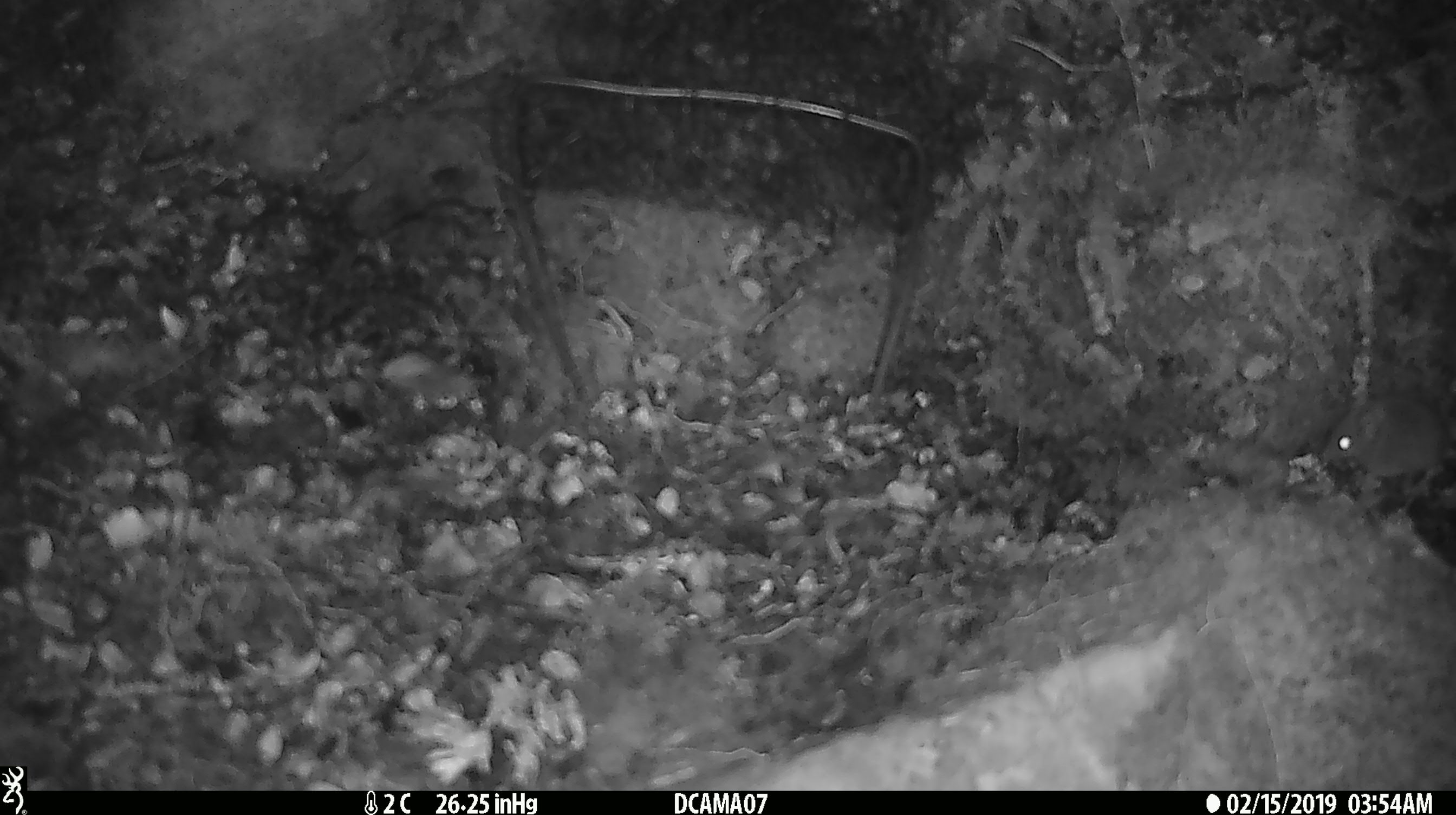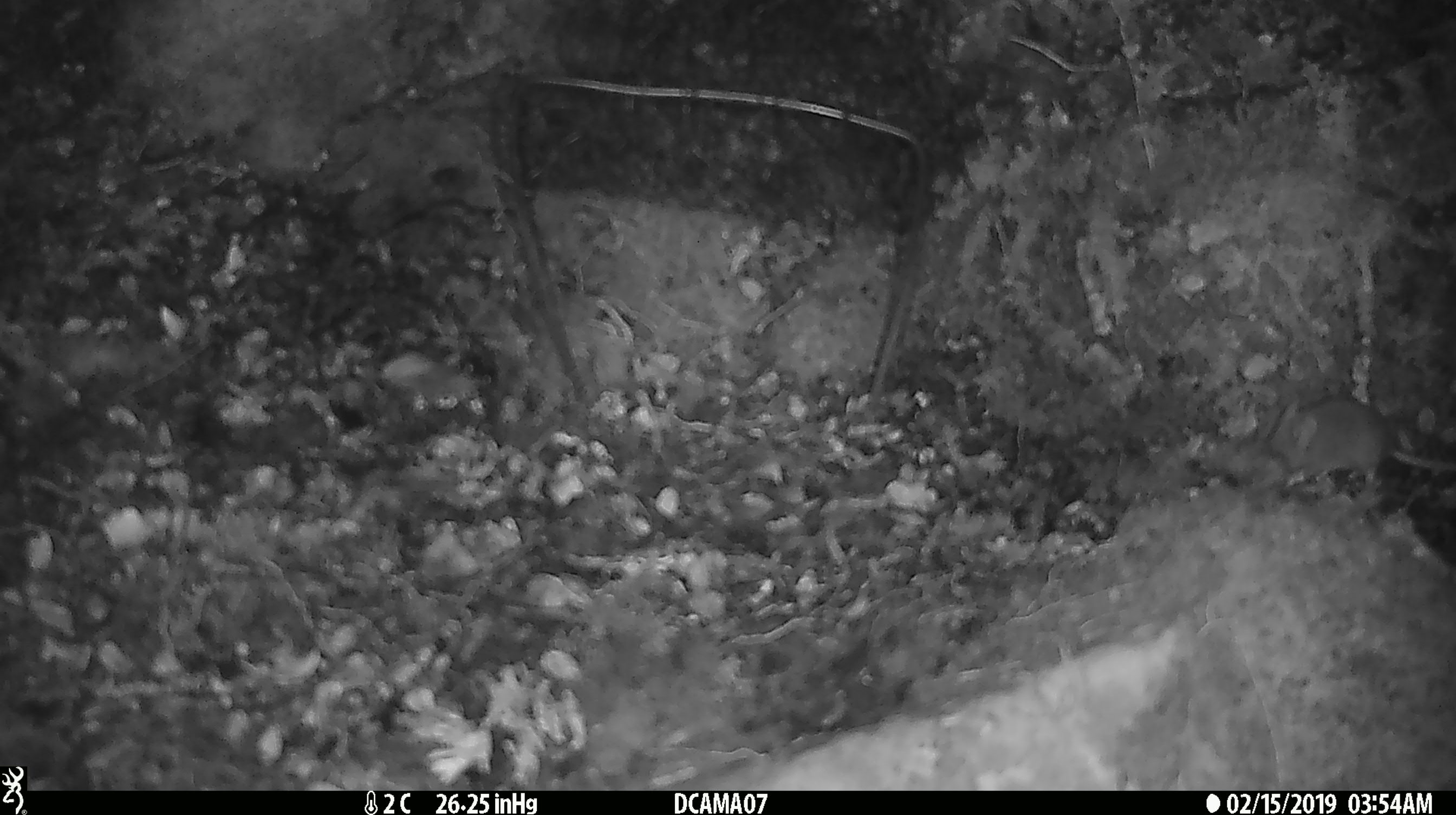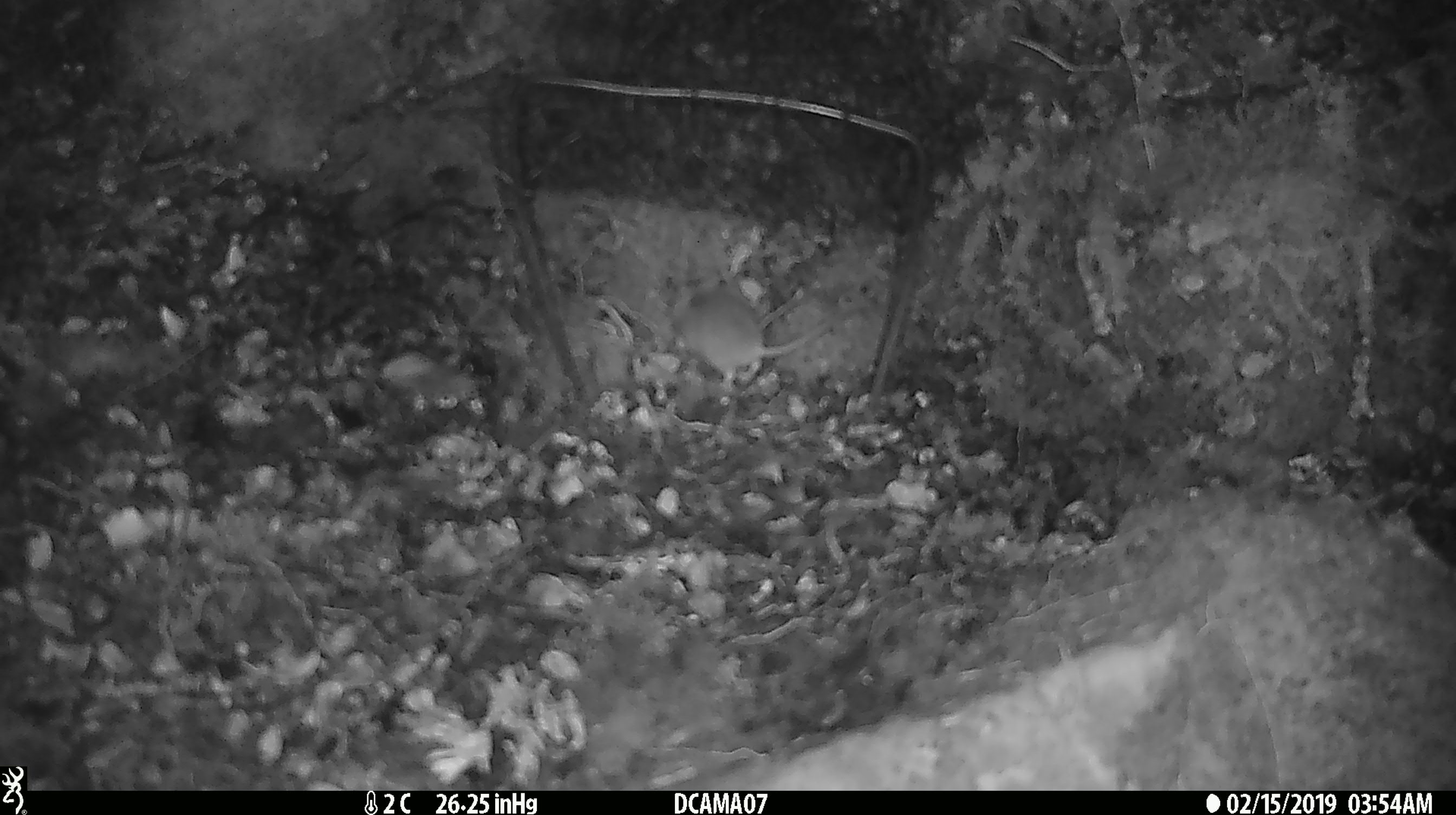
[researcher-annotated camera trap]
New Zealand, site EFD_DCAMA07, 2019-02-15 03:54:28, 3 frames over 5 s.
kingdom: Animalia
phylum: Chordata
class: Mammalia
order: Rodentia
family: Muridae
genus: Mus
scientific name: Mus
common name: mouse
Mouse (Mus).